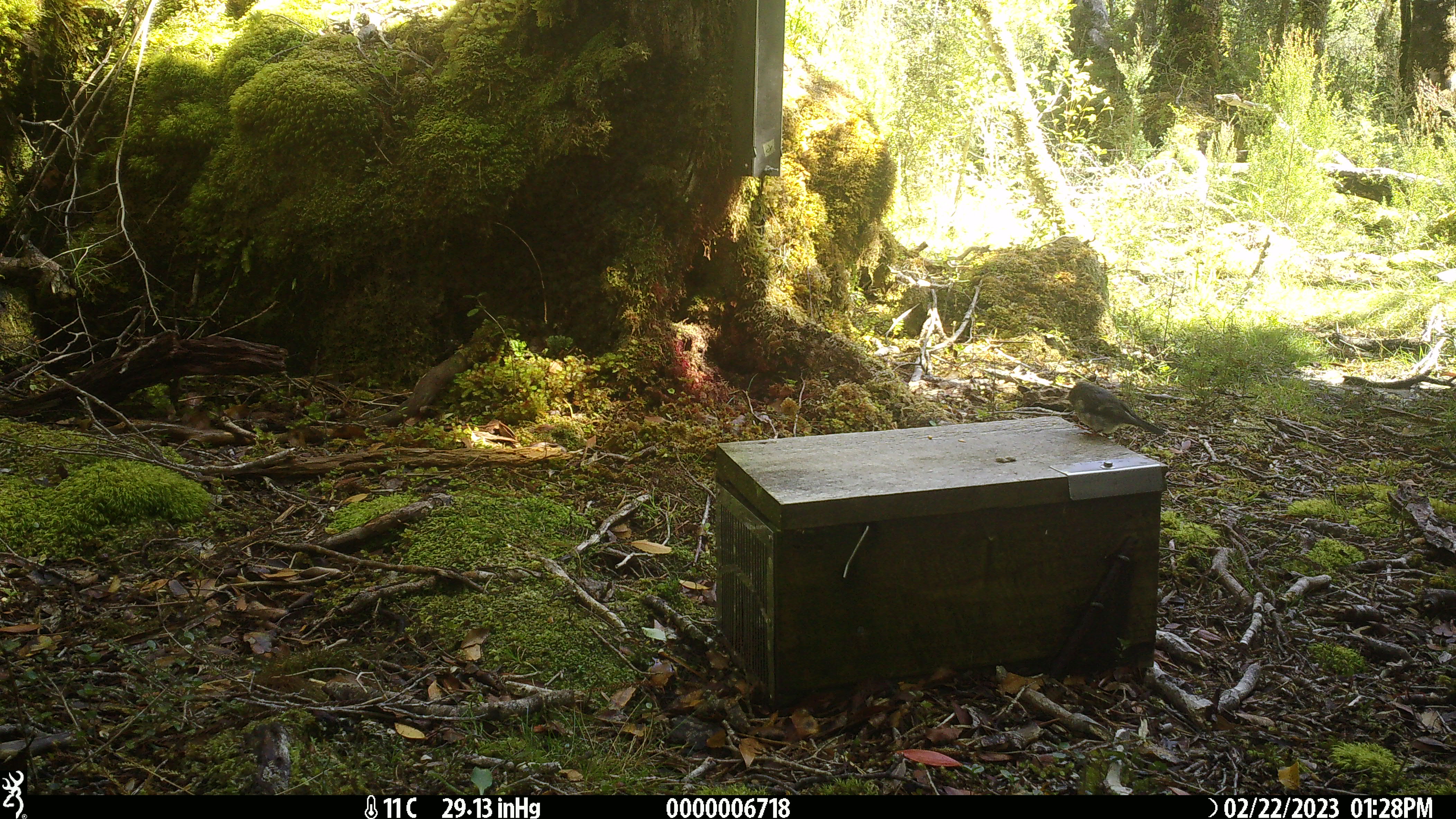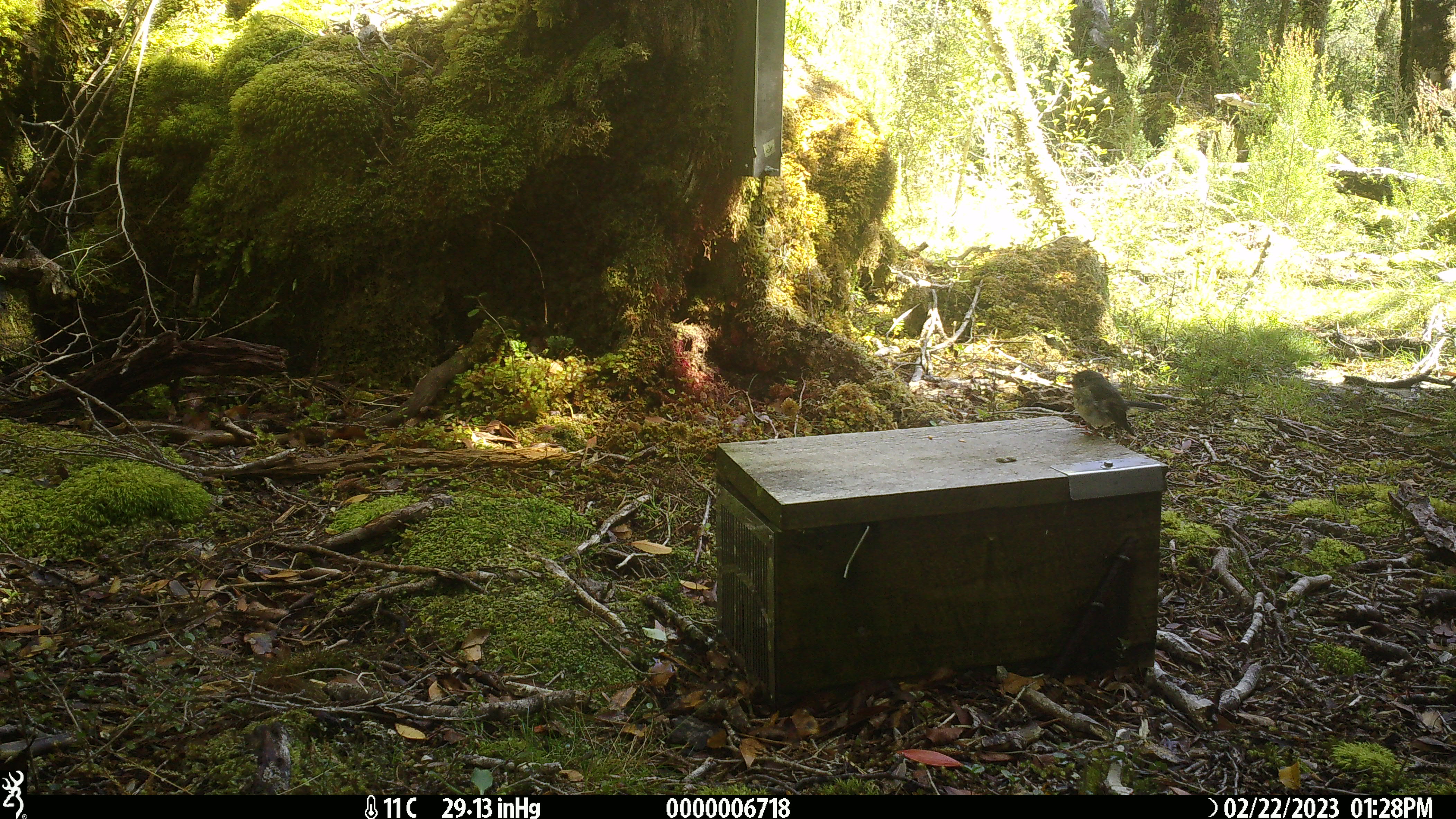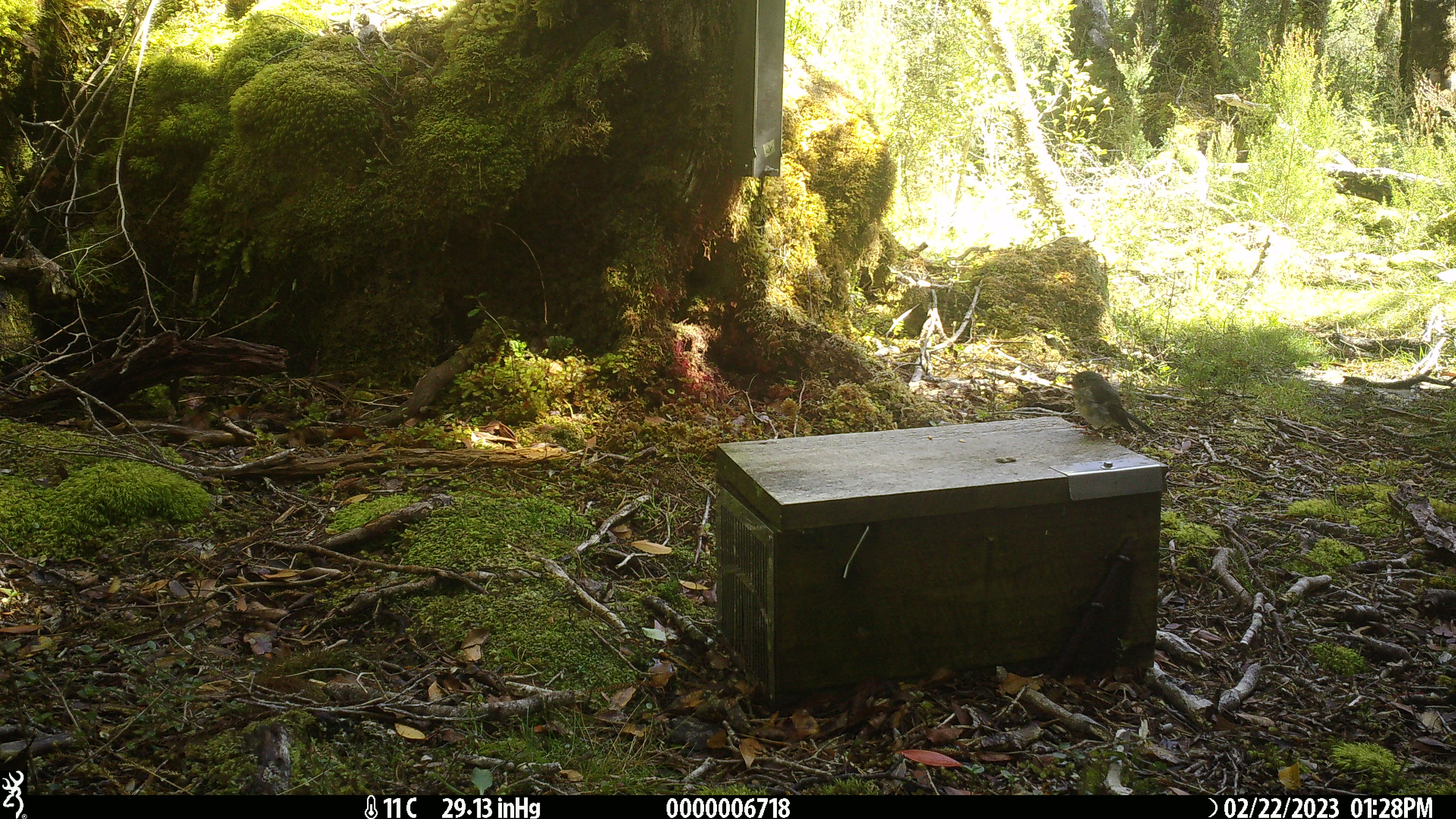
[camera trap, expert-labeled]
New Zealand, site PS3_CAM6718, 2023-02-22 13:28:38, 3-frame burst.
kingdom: Animalia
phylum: Chordata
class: Aves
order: Passeriformes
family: Petroicidae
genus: Petroica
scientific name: Petroica macrocephala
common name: tomtit